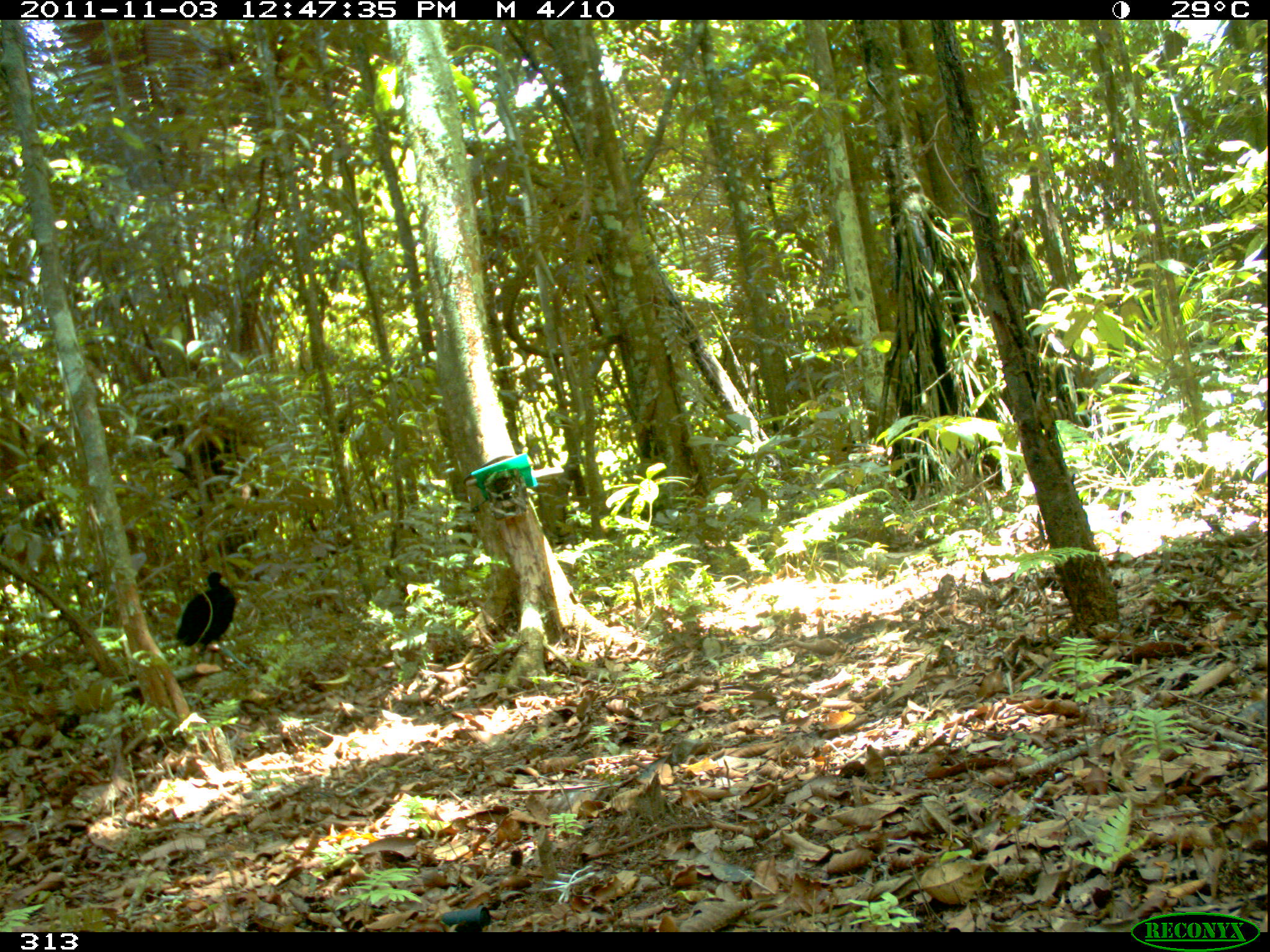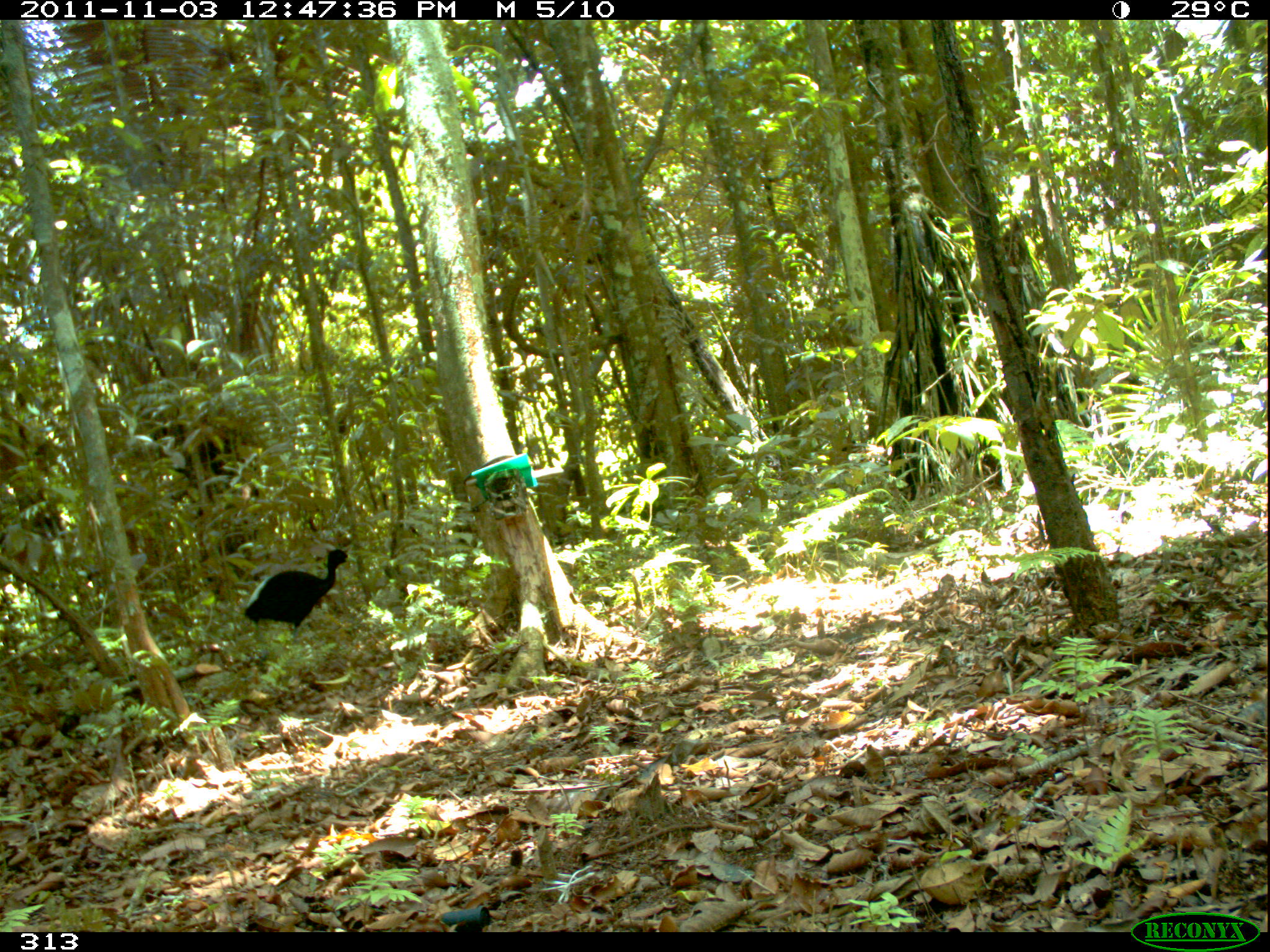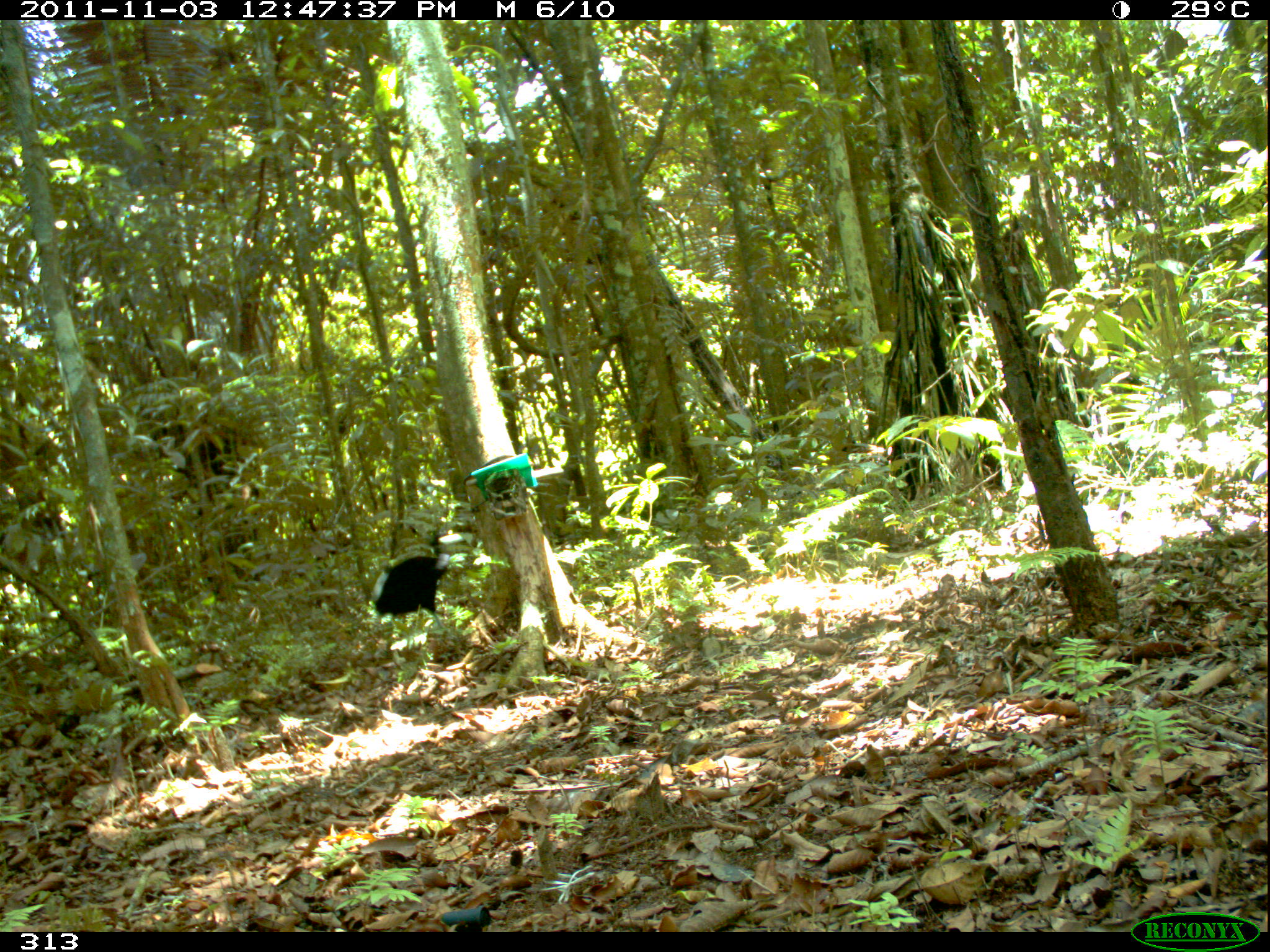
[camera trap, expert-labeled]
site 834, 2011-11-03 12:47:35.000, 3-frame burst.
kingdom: Animalia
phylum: Chordata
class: Aves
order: Gruiformes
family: Psophiidae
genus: Psophia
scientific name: Psophia leucoptera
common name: pale-winged trumpeter